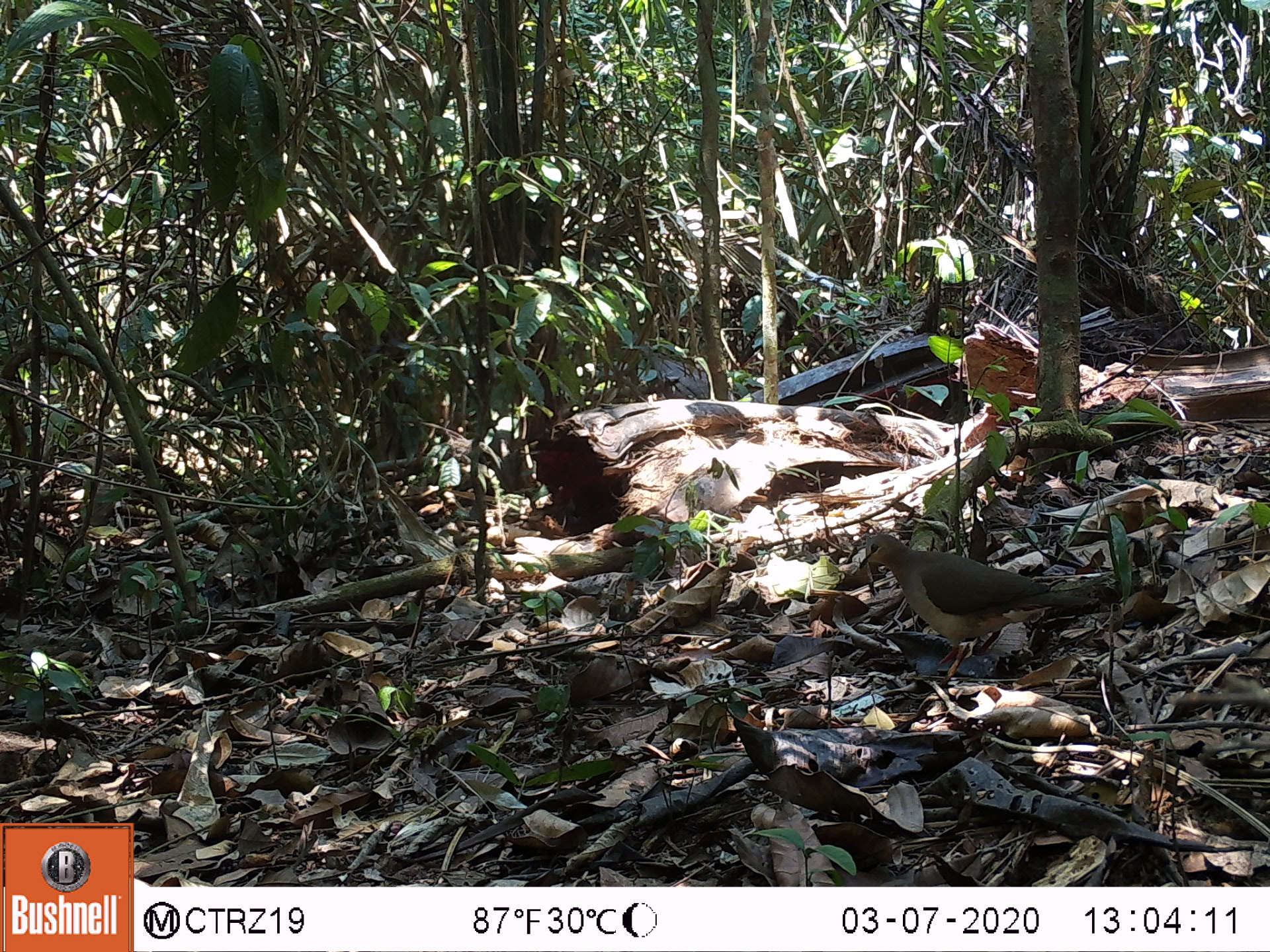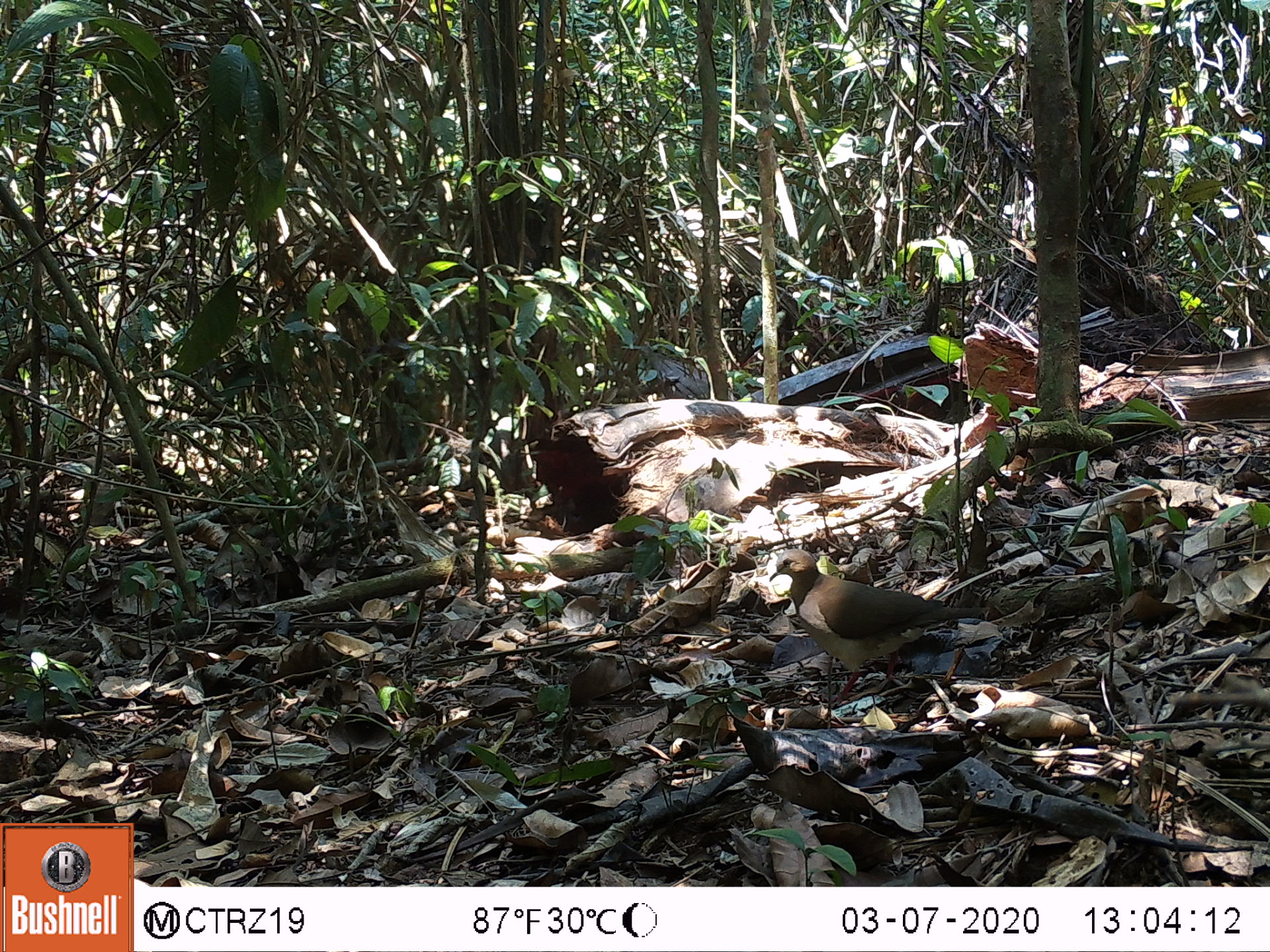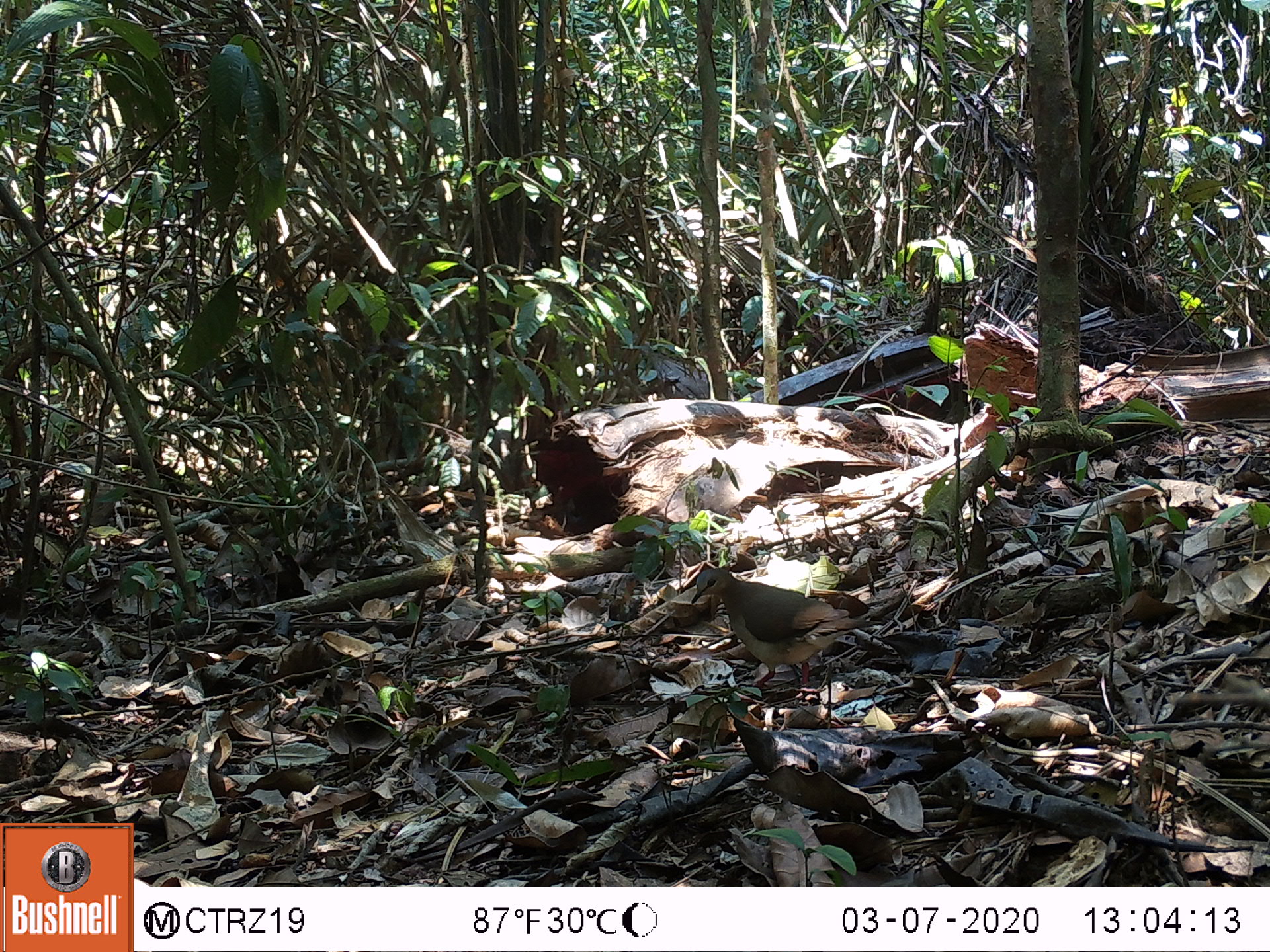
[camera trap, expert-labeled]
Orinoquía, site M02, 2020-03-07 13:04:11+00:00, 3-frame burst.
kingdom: Animalia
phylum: Chordata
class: Aves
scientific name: Aves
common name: bird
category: unknown bird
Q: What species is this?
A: Unknown bird (bird) (Aves).